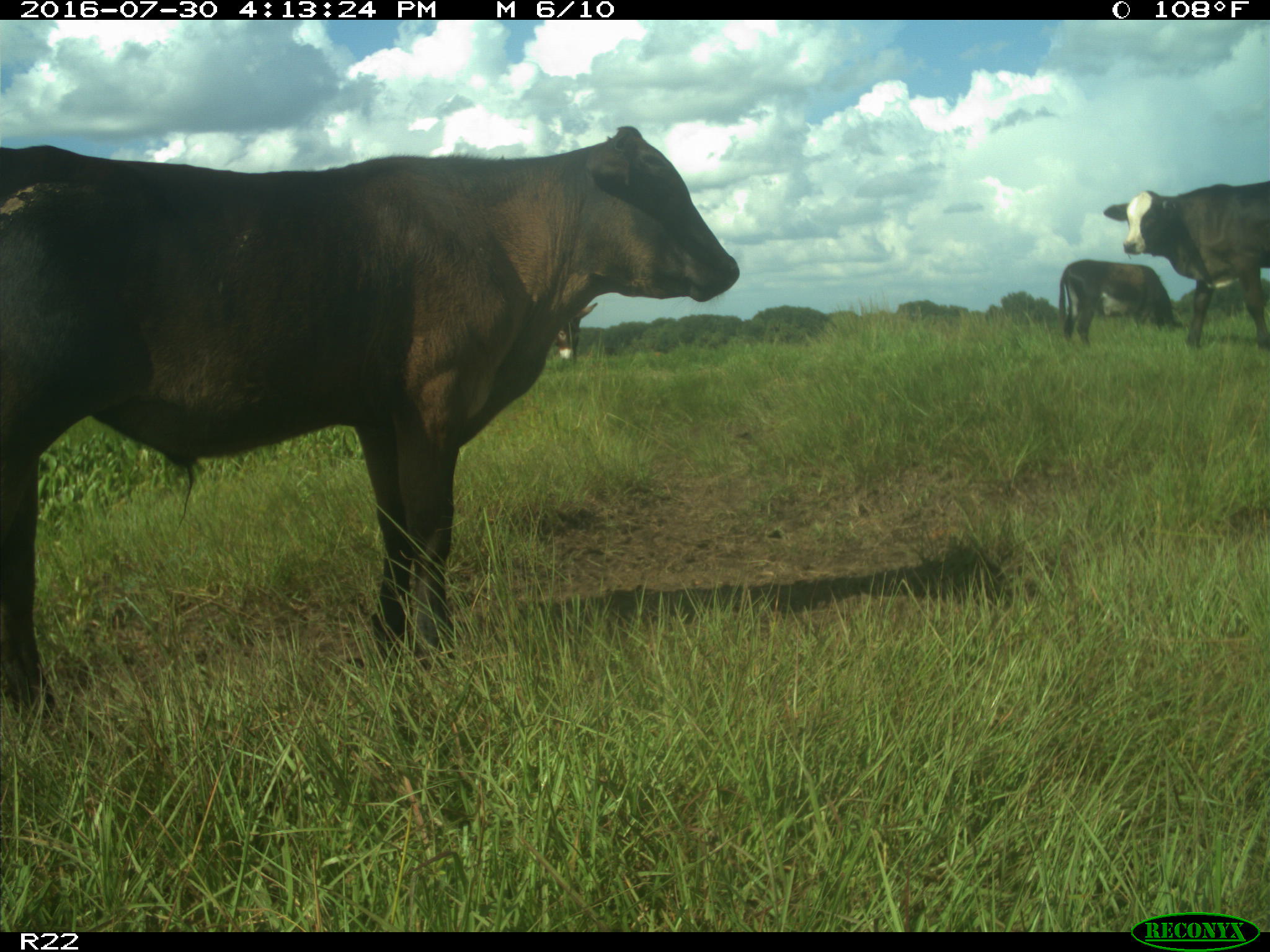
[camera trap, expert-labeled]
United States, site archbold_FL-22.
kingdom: Animalia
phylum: Chordata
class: Mammalia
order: Artiodactyla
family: Bovidae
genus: Bos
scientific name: Bos taurus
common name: domestic cow